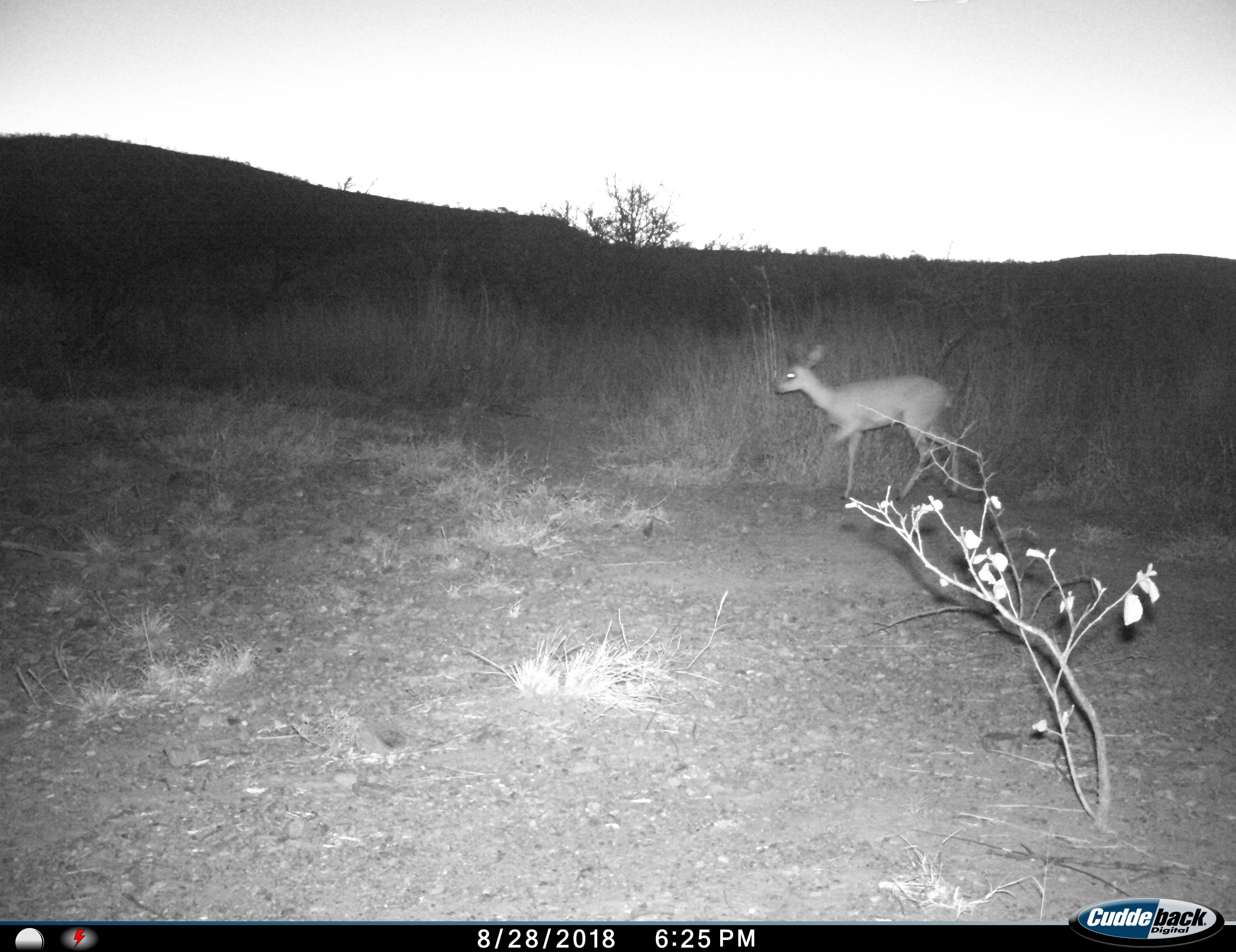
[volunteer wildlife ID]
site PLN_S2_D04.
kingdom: Animalia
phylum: Chordata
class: Mammalia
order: Artiodactyla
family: Bovidae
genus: Raphicerus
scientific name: Raphicerus campestris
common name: steenbok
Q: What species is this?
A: Steenbok (Raphicerus campestris).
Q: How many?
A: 1.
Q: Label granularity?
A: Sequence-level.